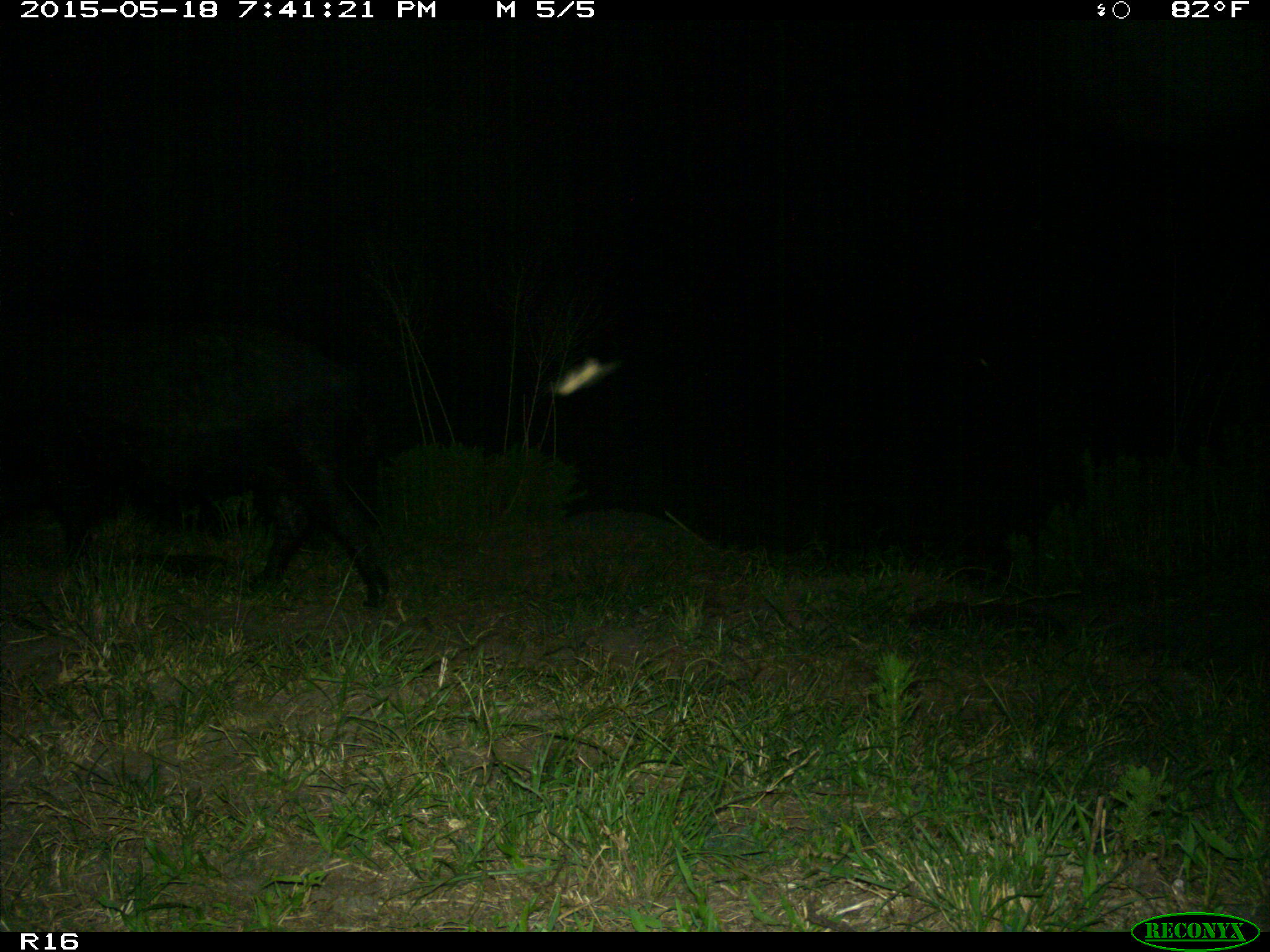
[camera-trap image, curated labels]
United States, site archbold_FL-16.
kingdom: Animalia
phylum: Chordata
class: Mammalia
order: Artiodactyla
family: Suidae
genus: Sus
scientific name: Sus scrofa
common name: wild boar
Sus scrofa (wild boar).